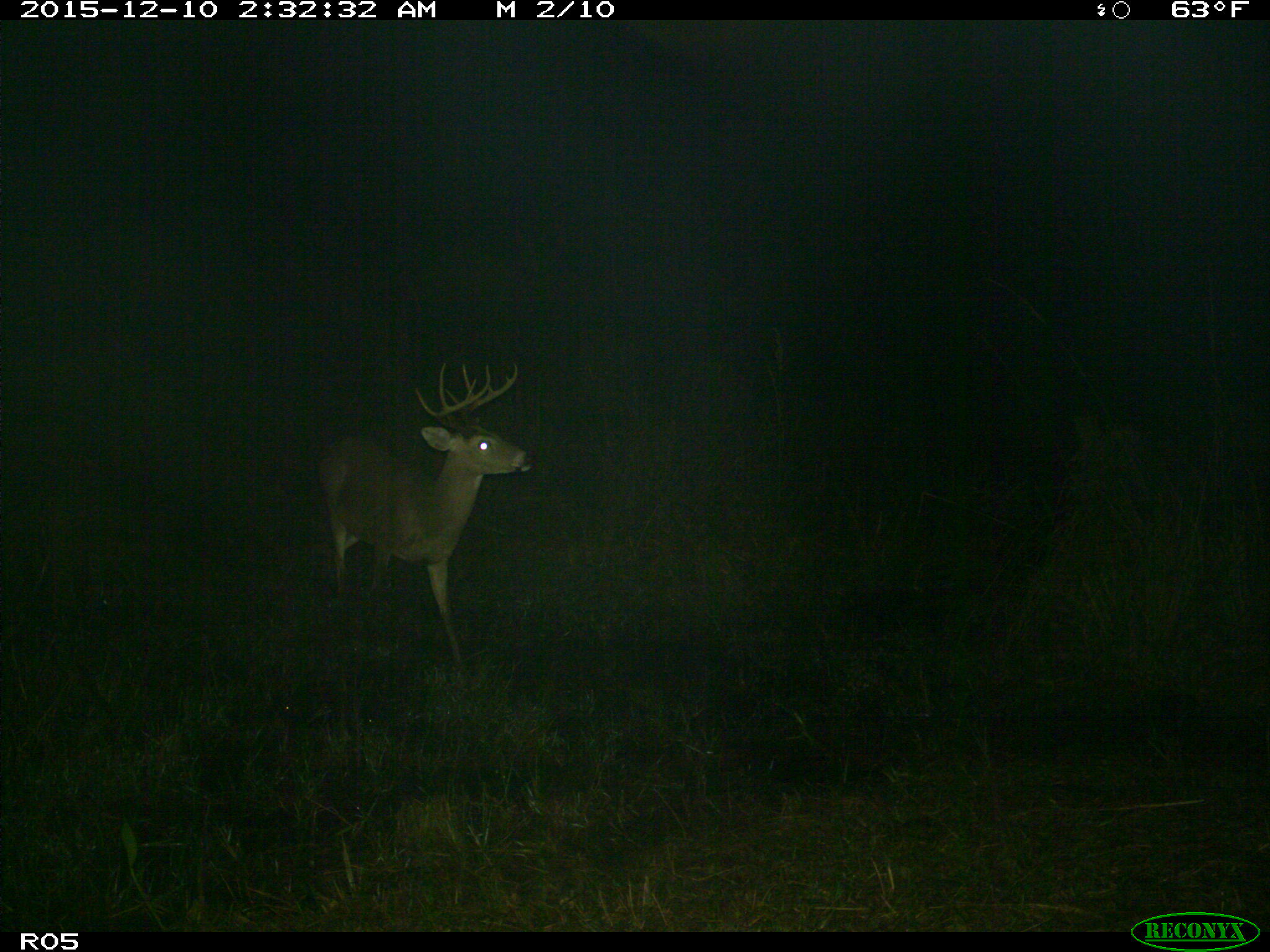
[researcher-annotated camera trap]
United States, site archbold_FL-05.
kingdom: Animalia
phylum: Chordata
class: Mammalia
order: Artiodactyla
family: Cervidae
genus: Odocoileus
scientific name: Odocoileus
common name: deer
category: unidentified deer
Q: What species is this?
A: Unidentified deer (deer) (Odocoileus).